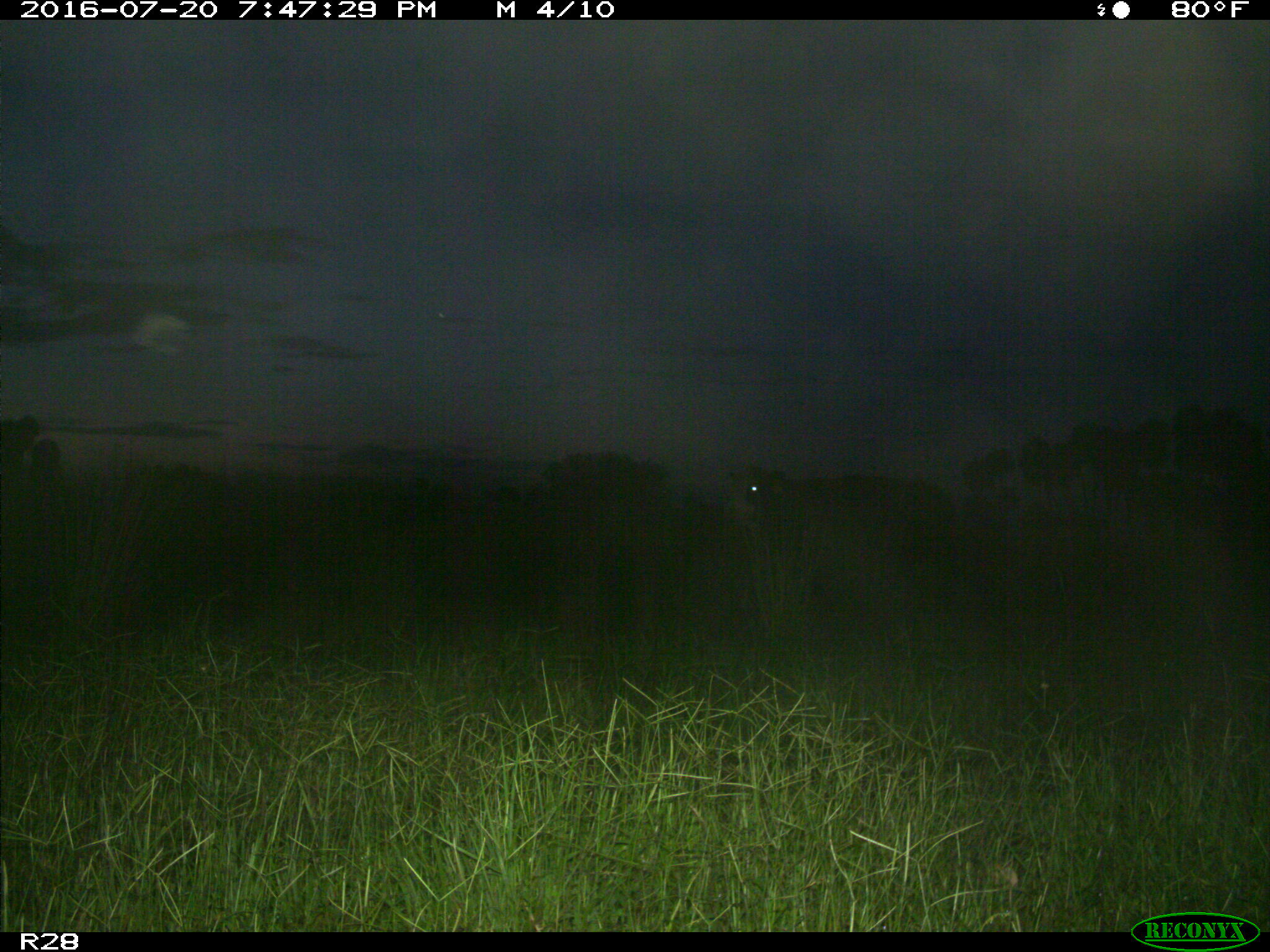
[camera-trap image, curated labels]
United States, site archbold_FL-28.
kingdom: Animalia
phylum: Chordata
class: Mammalia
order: Artiodactyla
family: Bovidae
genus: Bos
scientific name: Bos taurus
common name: domestic cow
Bos taurus (domestic cow).